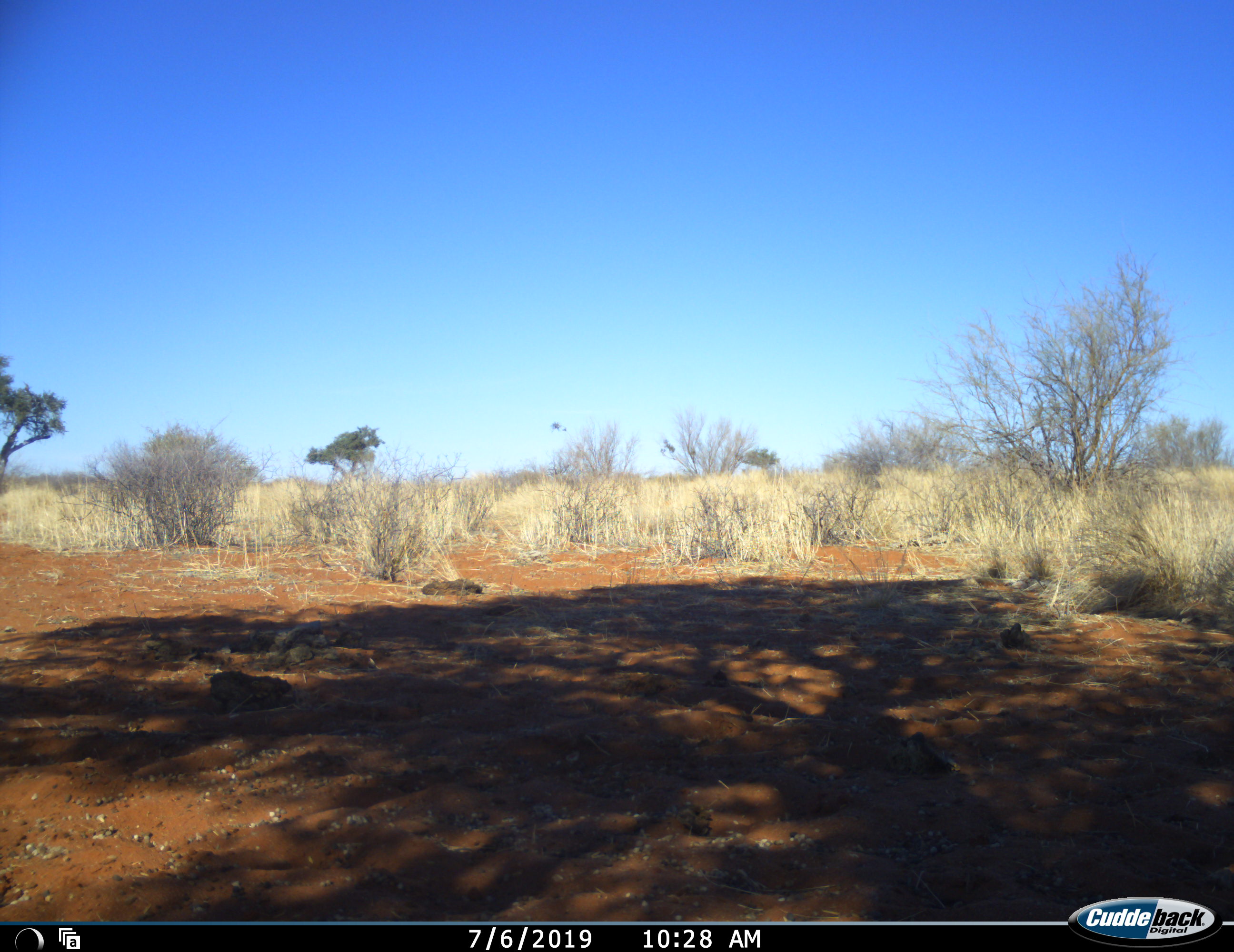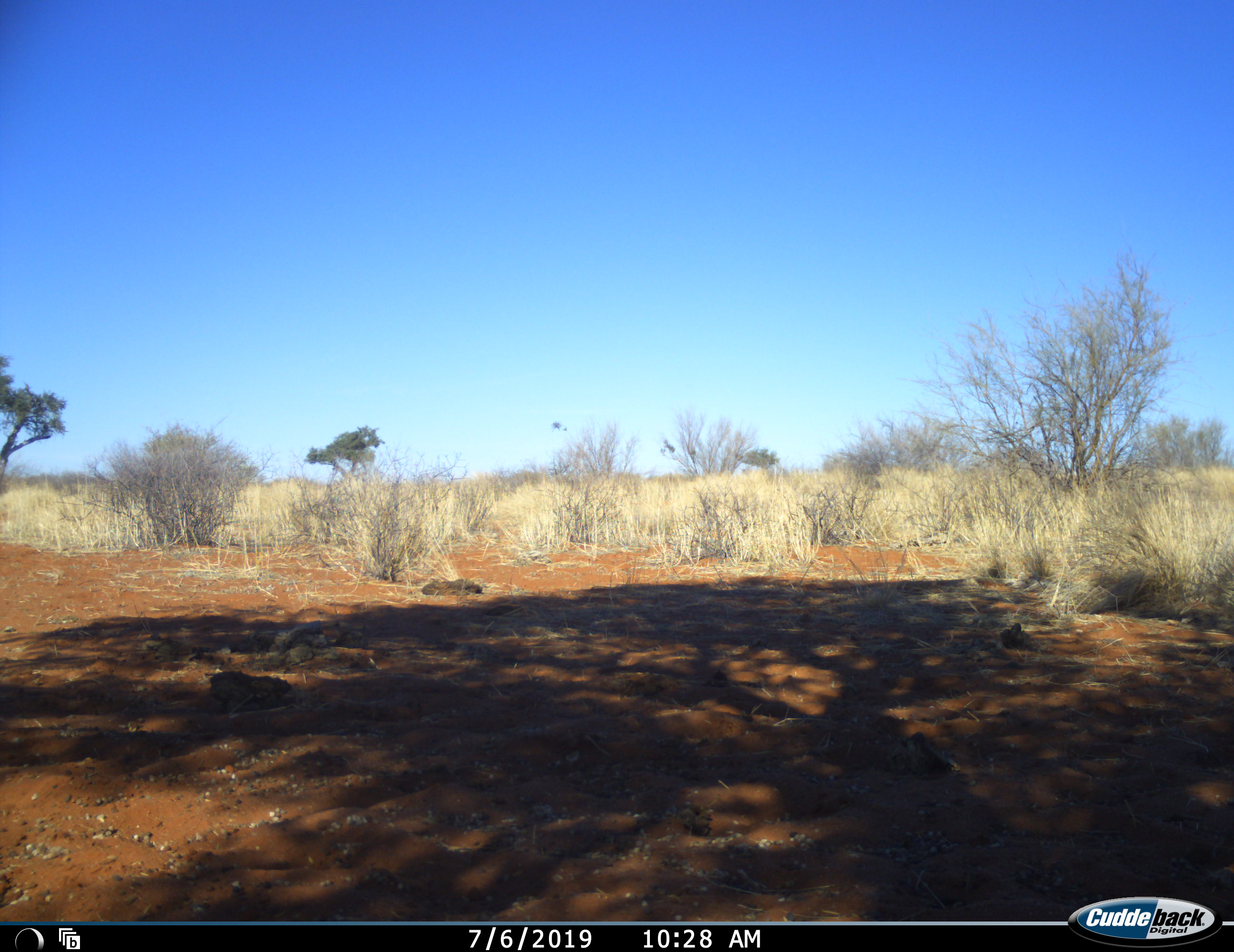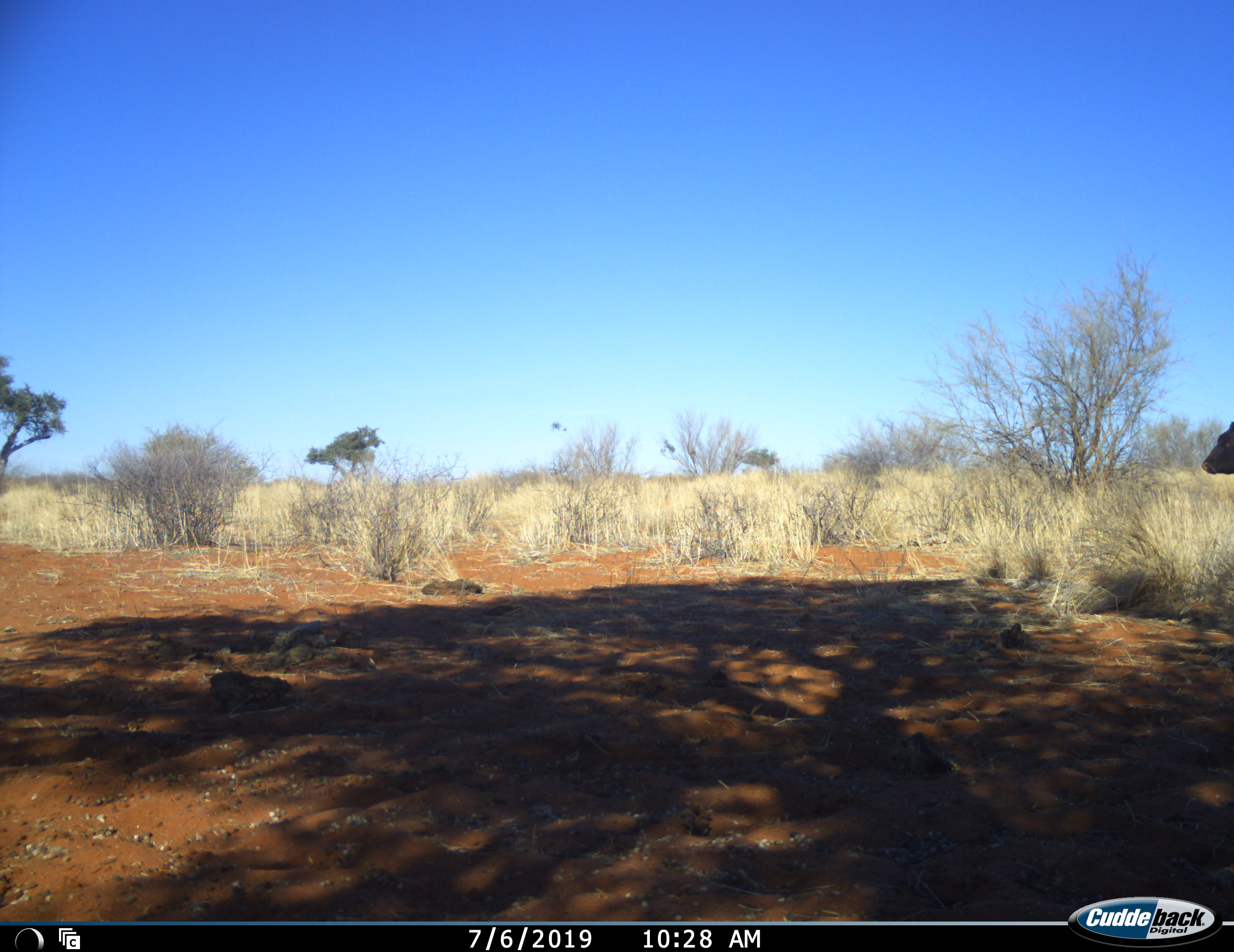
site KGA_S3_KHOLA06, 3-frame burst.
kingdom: Animalia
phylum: Chordata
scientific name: Vertebrata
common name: domestic animal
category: domesticanimal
Domesticanimal (domestic animal) (Vertebrata), count 1. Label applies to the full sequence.